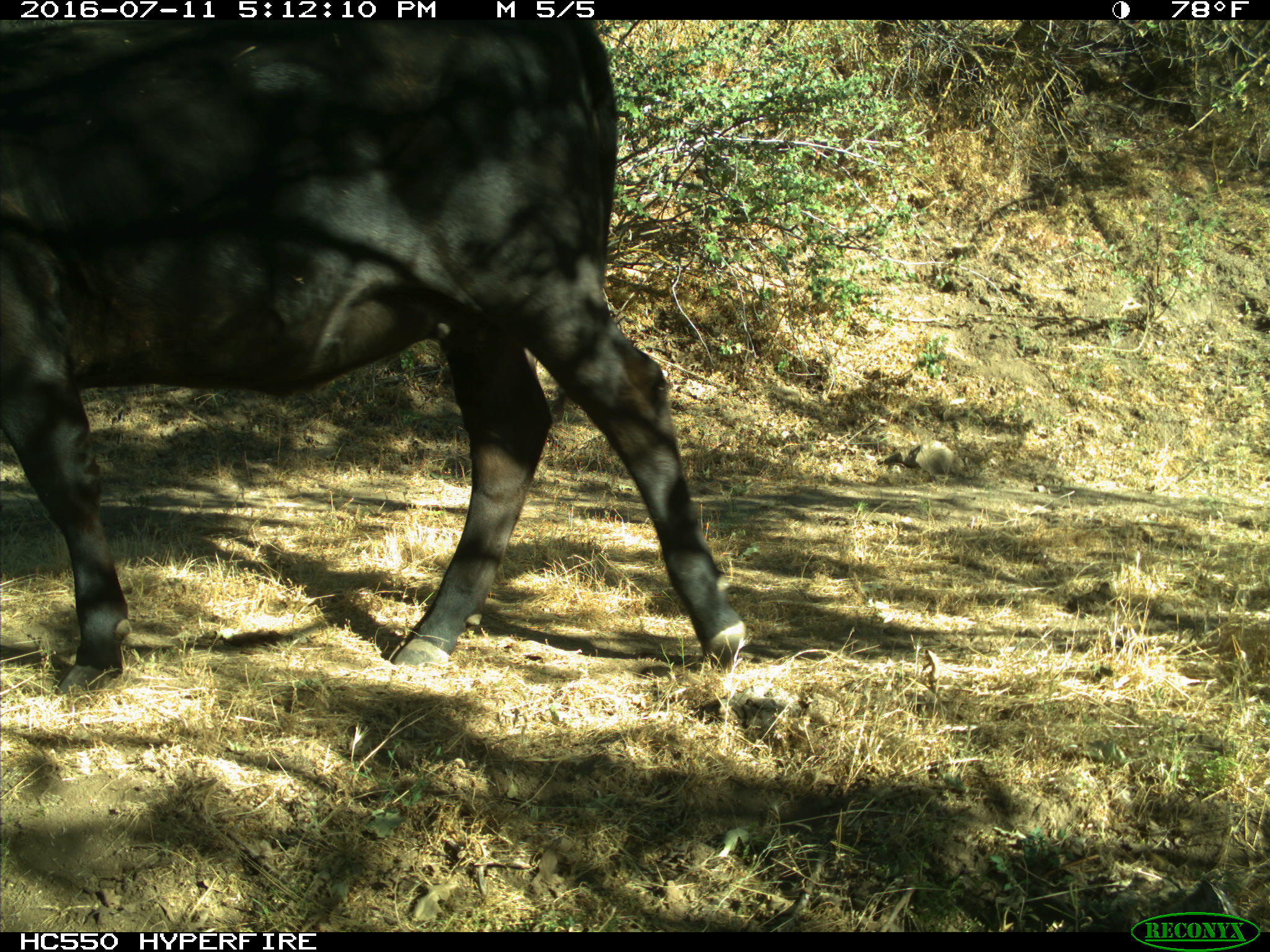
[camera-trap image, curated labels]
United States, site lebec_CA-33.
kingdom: Animalia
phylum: Chordata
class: Mammalia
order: Artiodactyla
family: Bovidae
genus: Bos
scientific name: Bos taurus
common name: domestic cow